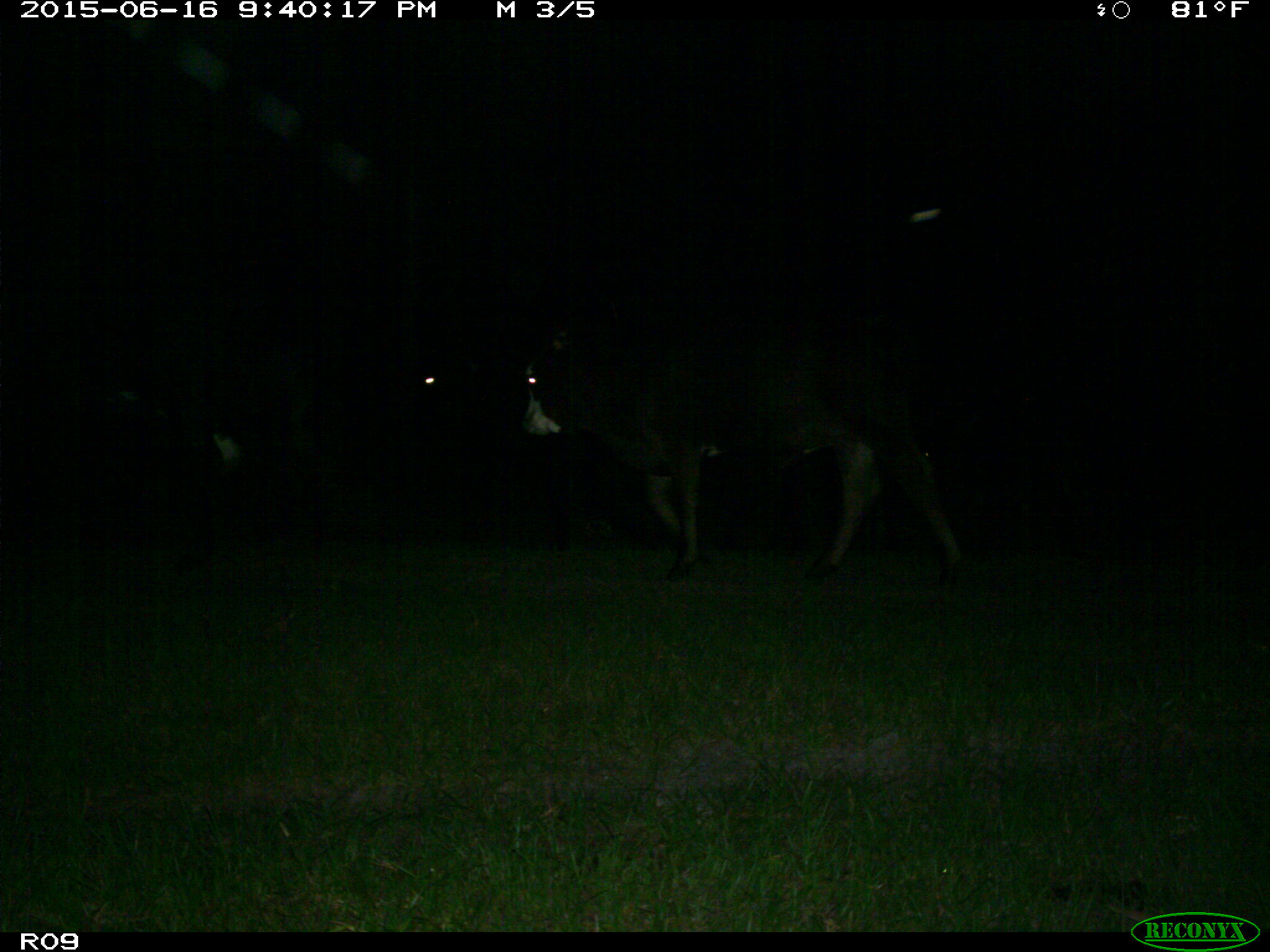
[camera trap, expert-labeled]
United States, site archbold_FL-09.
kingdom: Animalia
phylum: Chordata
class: Mammalia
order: Artiodactyla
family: Bovidae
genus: Bos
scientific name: Bos taurus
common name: domestic cow